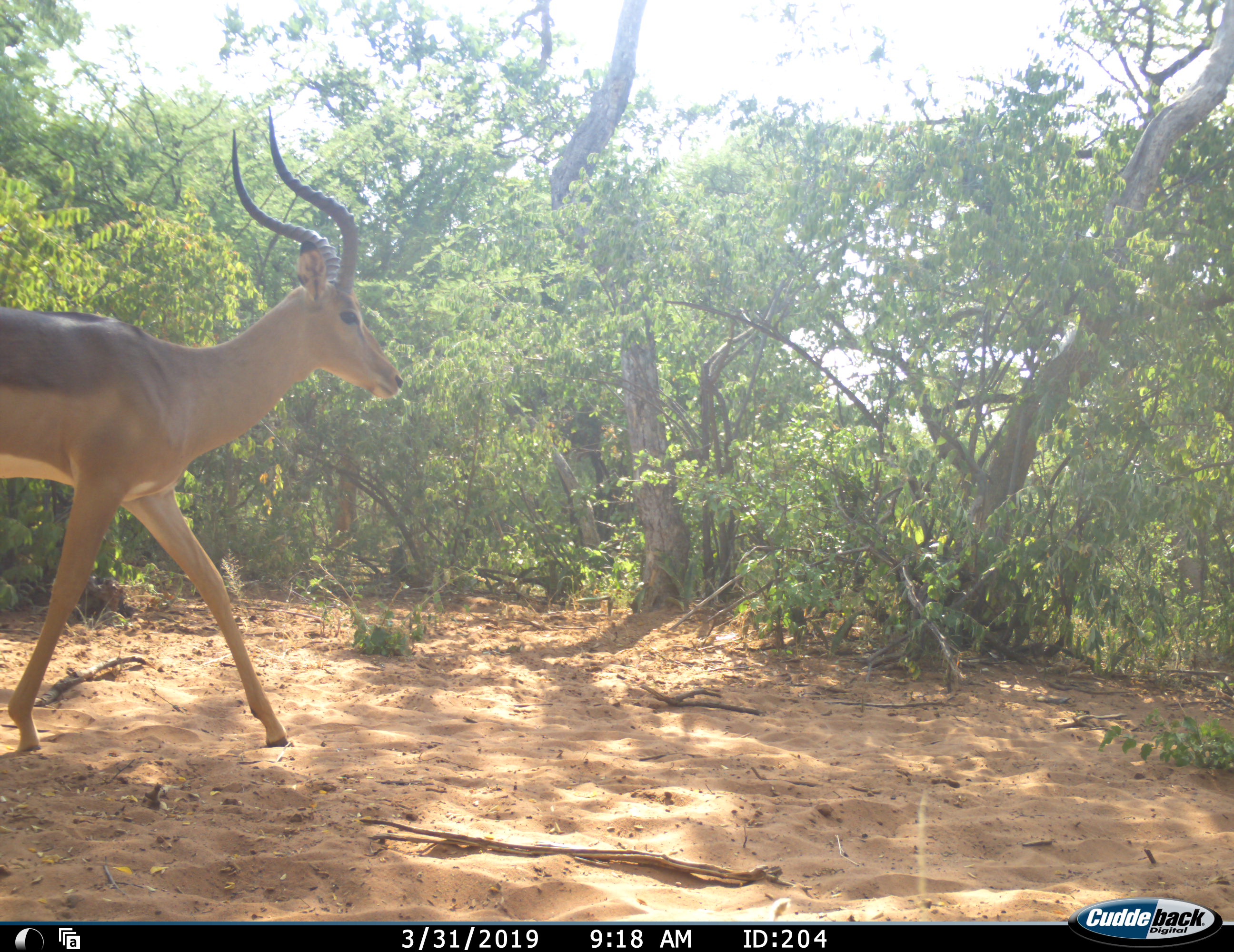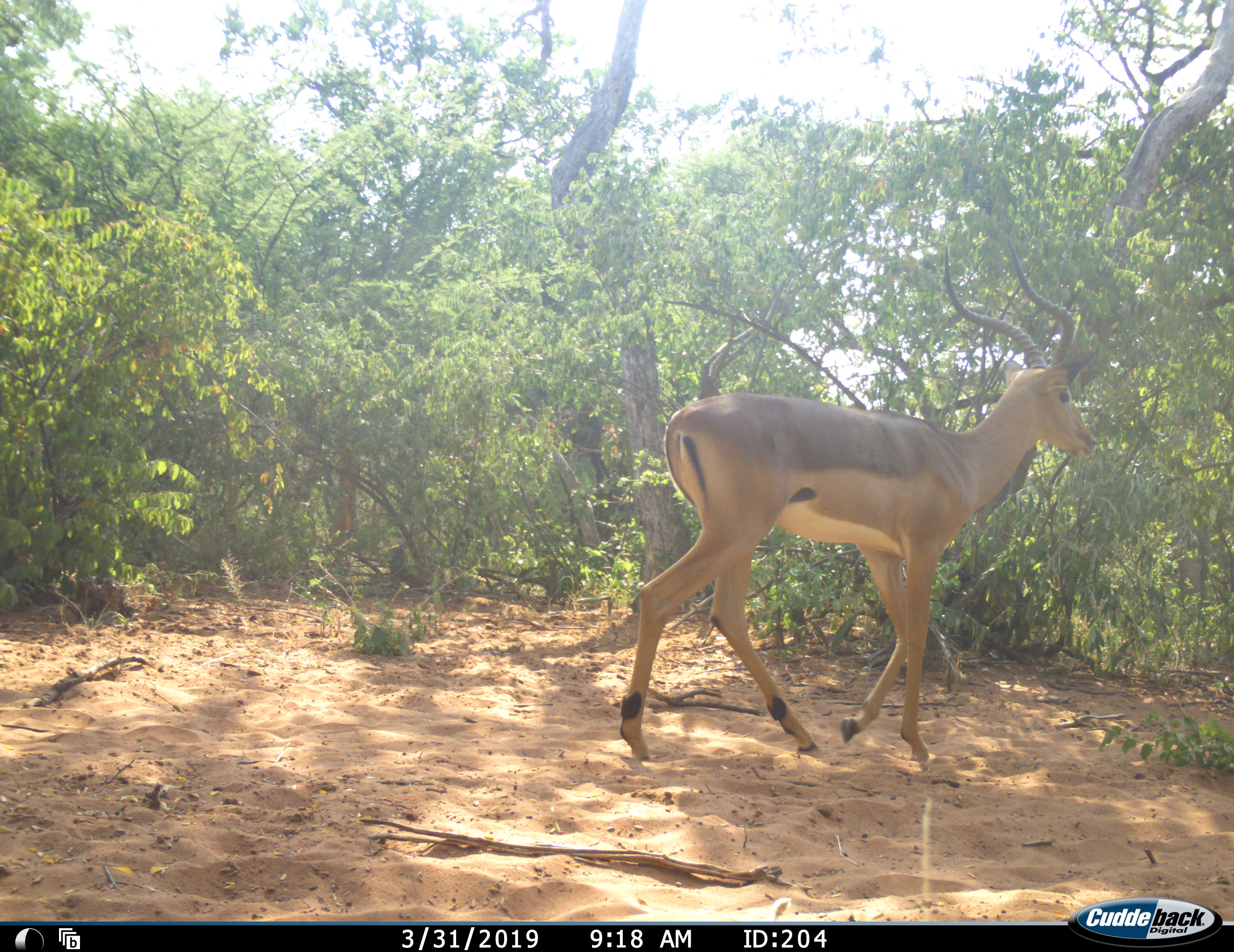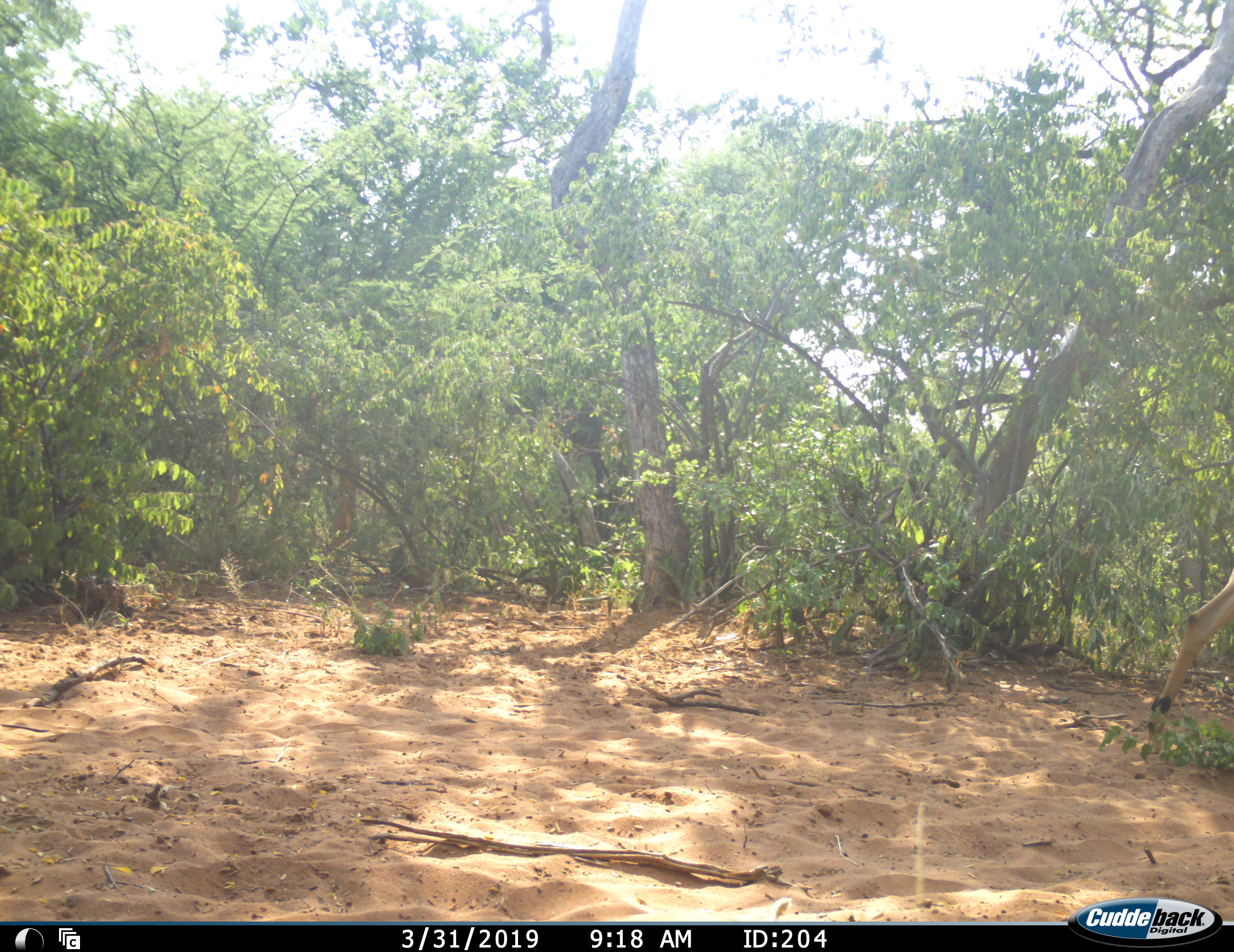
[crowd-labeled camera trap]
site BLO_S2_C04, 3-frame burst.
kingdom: Animalia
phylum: Chordata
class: Mammalia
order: Artiodactyla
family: Bovidae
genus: Aepyceros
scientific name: Aepyceros melampus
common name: impala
Impala (Aepyceros melampus), count 1. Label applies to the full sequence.